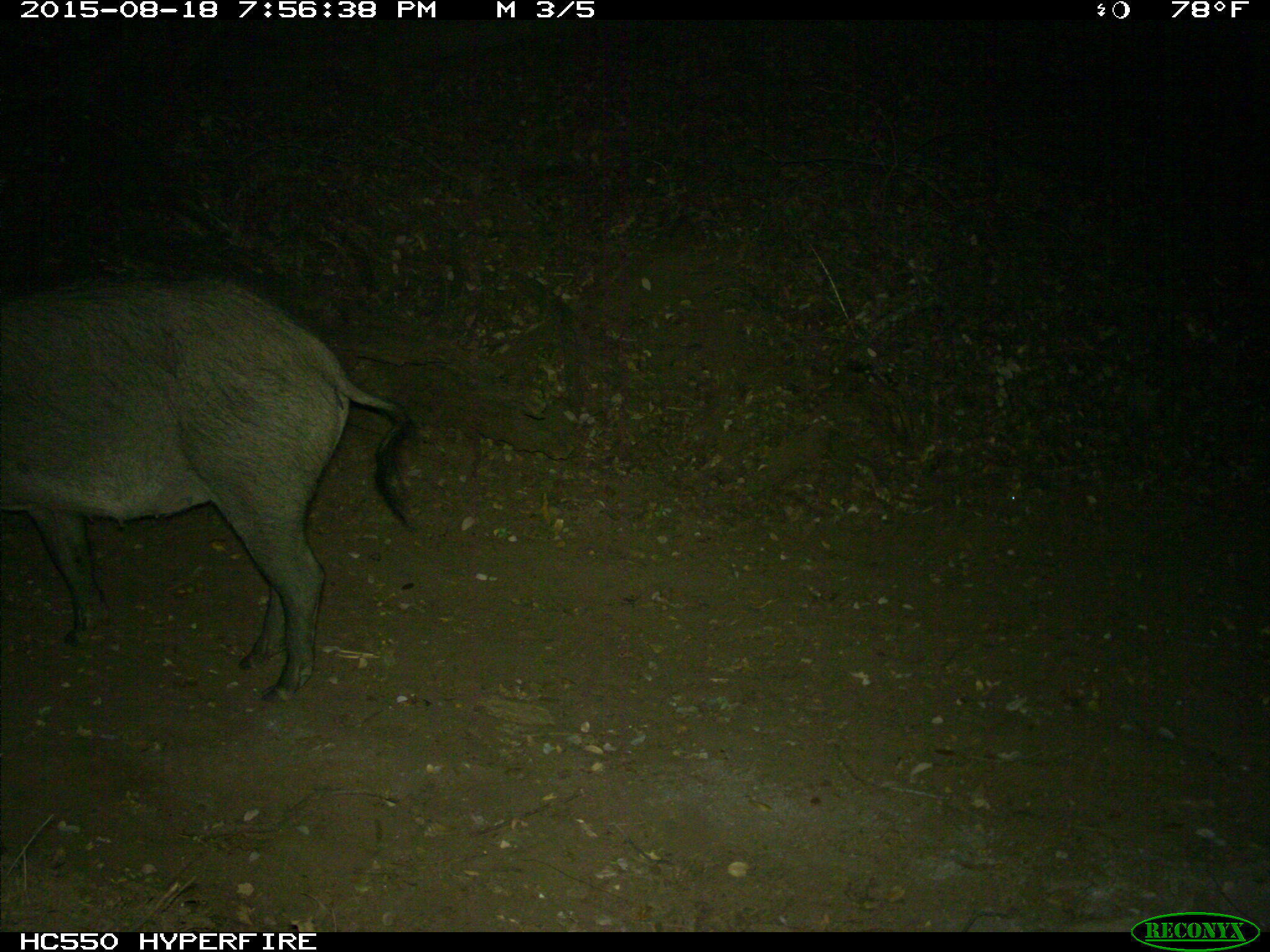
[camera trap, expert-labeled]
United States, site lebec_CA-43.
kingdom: Animalia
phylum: Chordata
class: Mammalia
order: Artiodactyla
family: Suidae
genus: Sus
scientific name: Sus scrofa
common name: wild boar